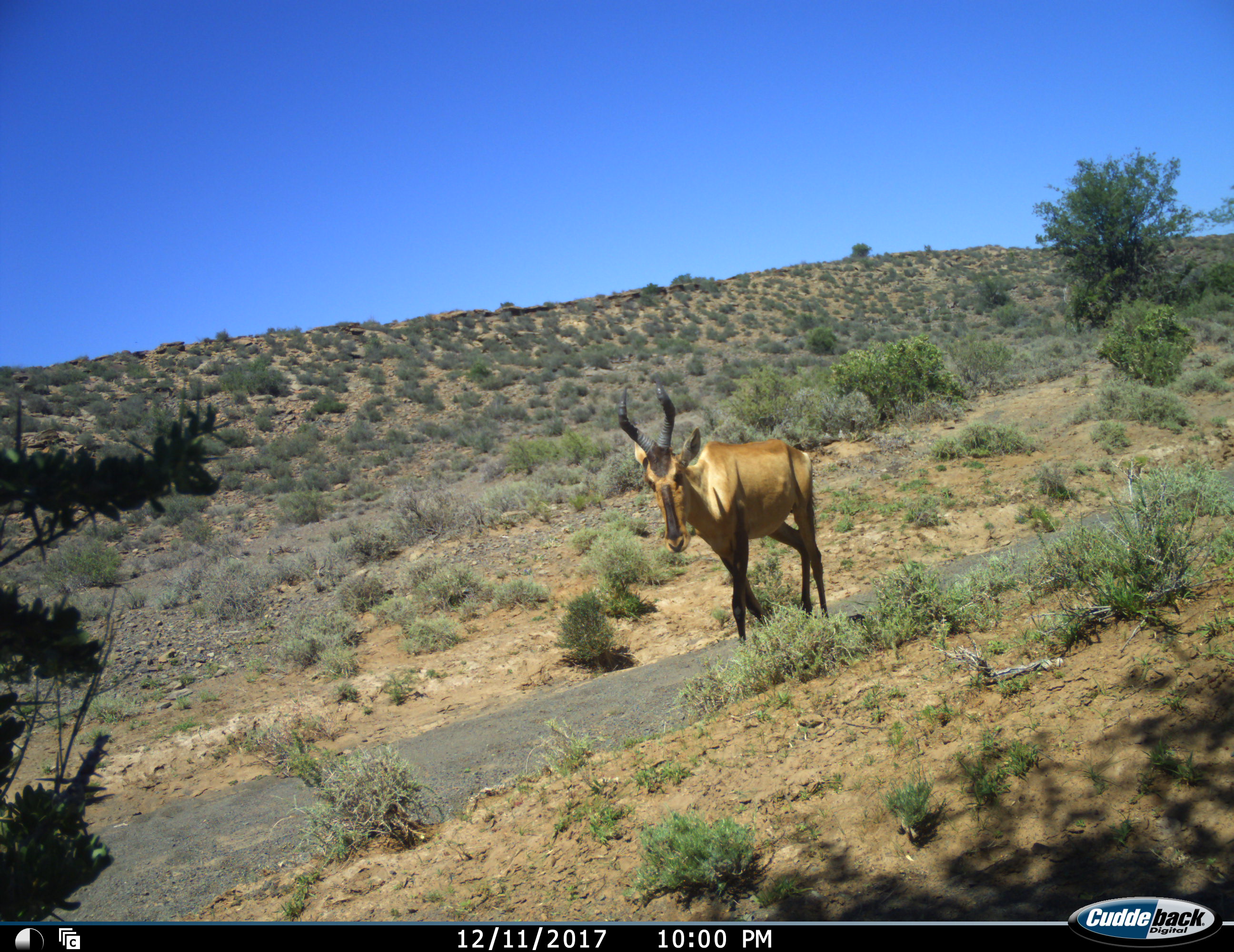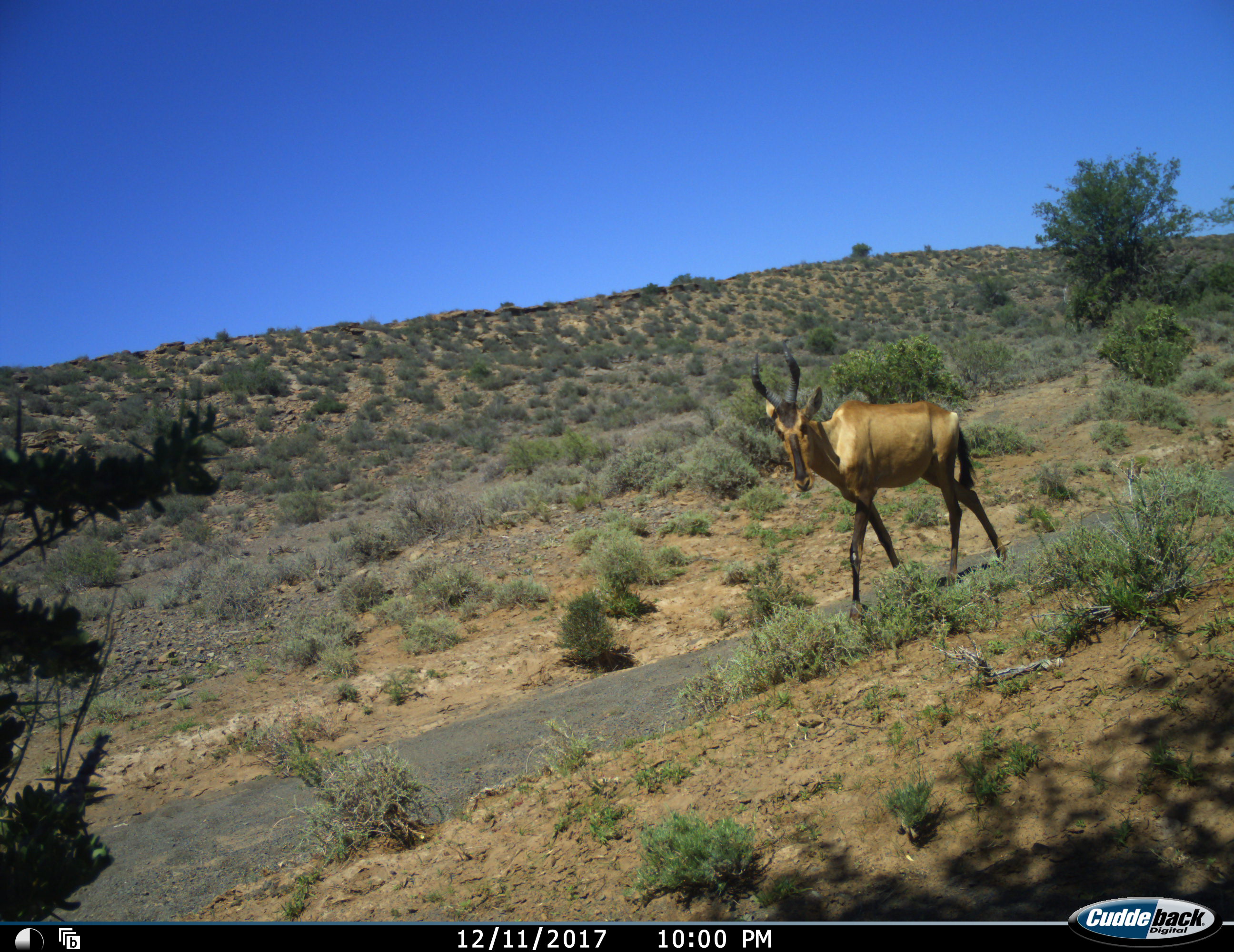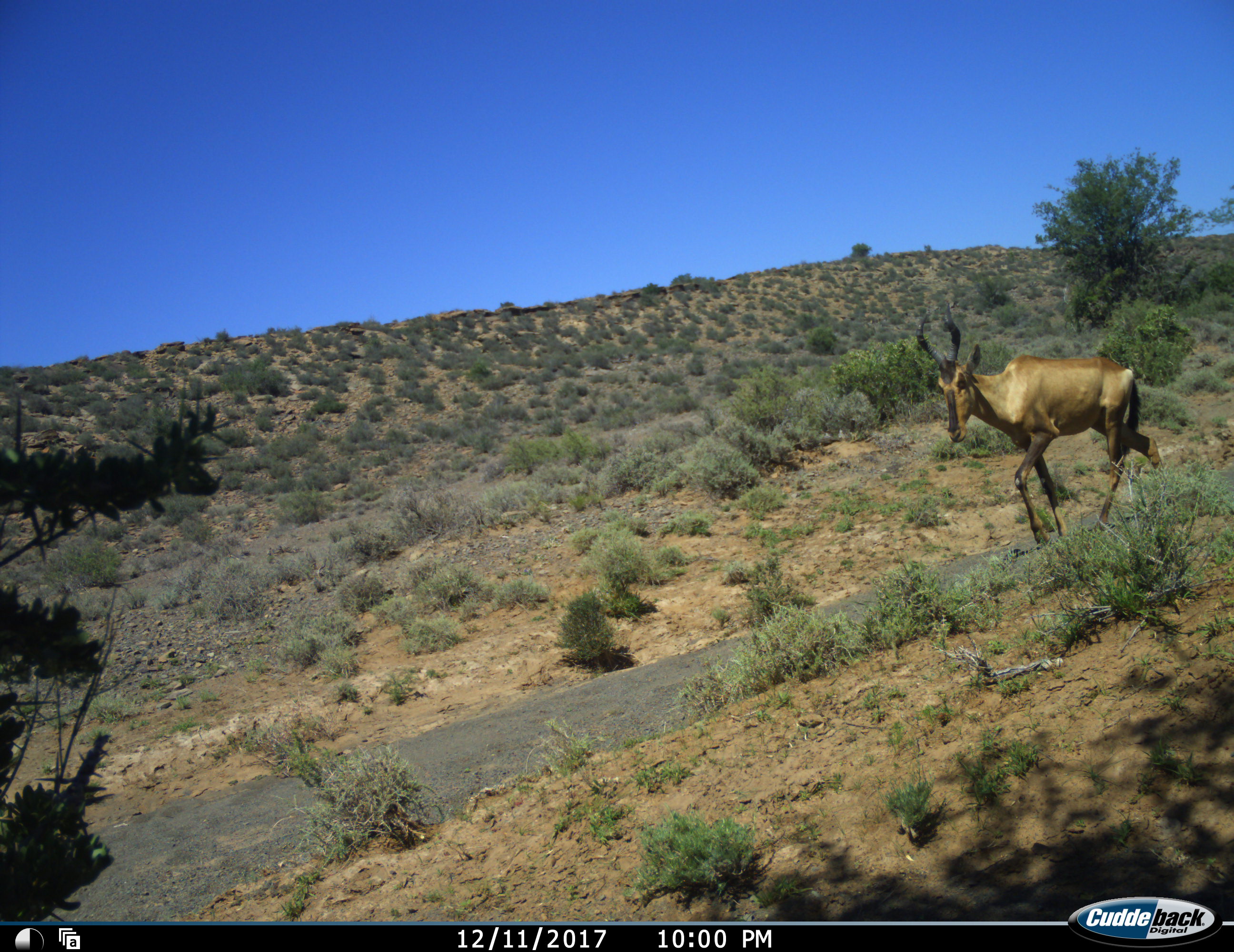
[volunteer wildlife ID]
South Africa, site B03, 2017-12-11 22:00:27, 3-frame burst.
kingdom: Animalia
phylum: Chordata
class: Mammalia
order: Artiodactyla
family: Bovidae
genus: Alcelaphus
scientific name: Alcelaphus buselaphus caama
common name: red hartebeest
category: hartebeestred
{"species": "hartebeestred (red hartebeest) (Alcelaphus buselaphus caama)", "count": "1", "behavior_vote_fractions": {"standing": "10%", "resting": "0%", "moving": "100%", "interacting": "0%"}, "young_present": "0%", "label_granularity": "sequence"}